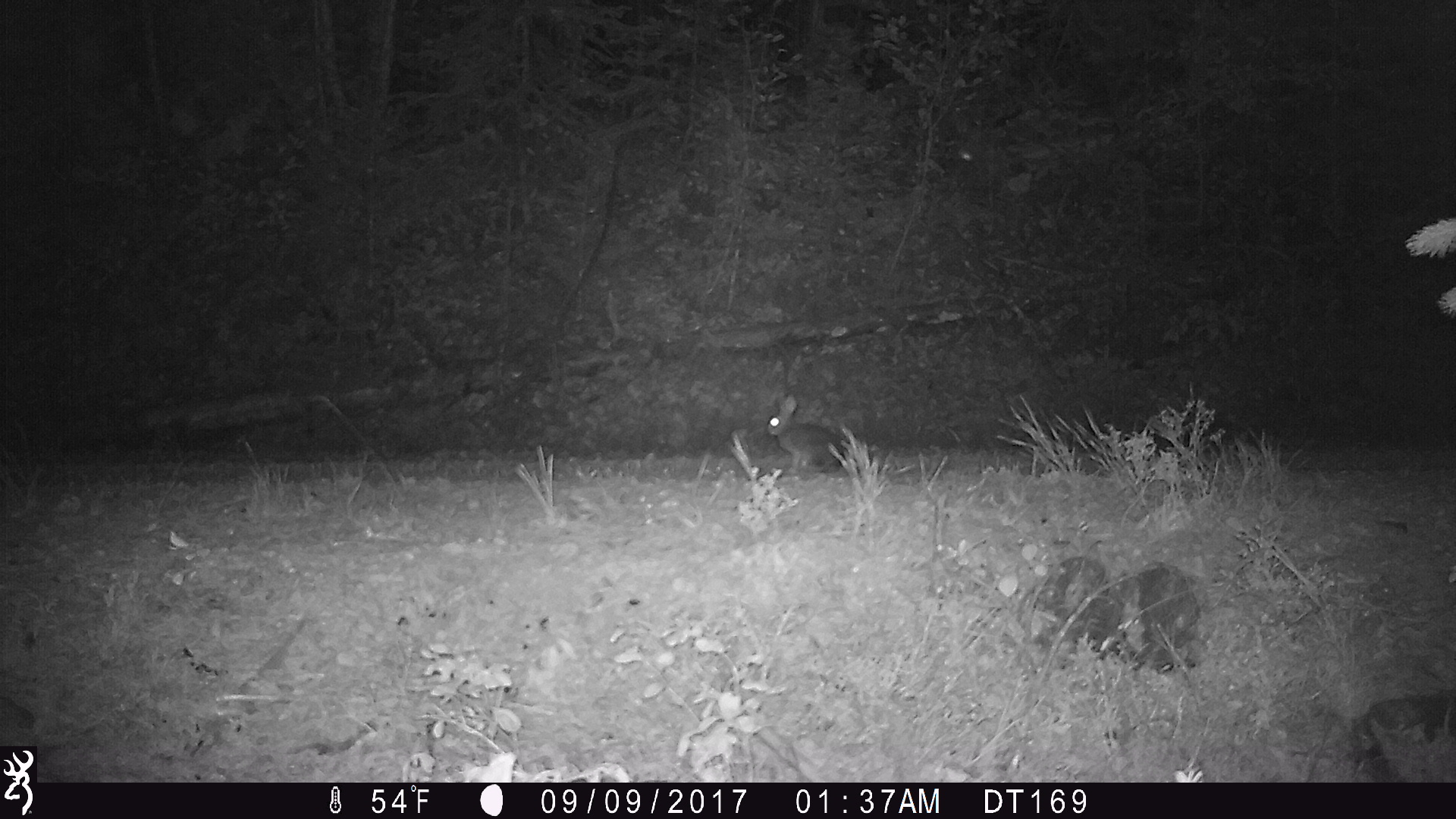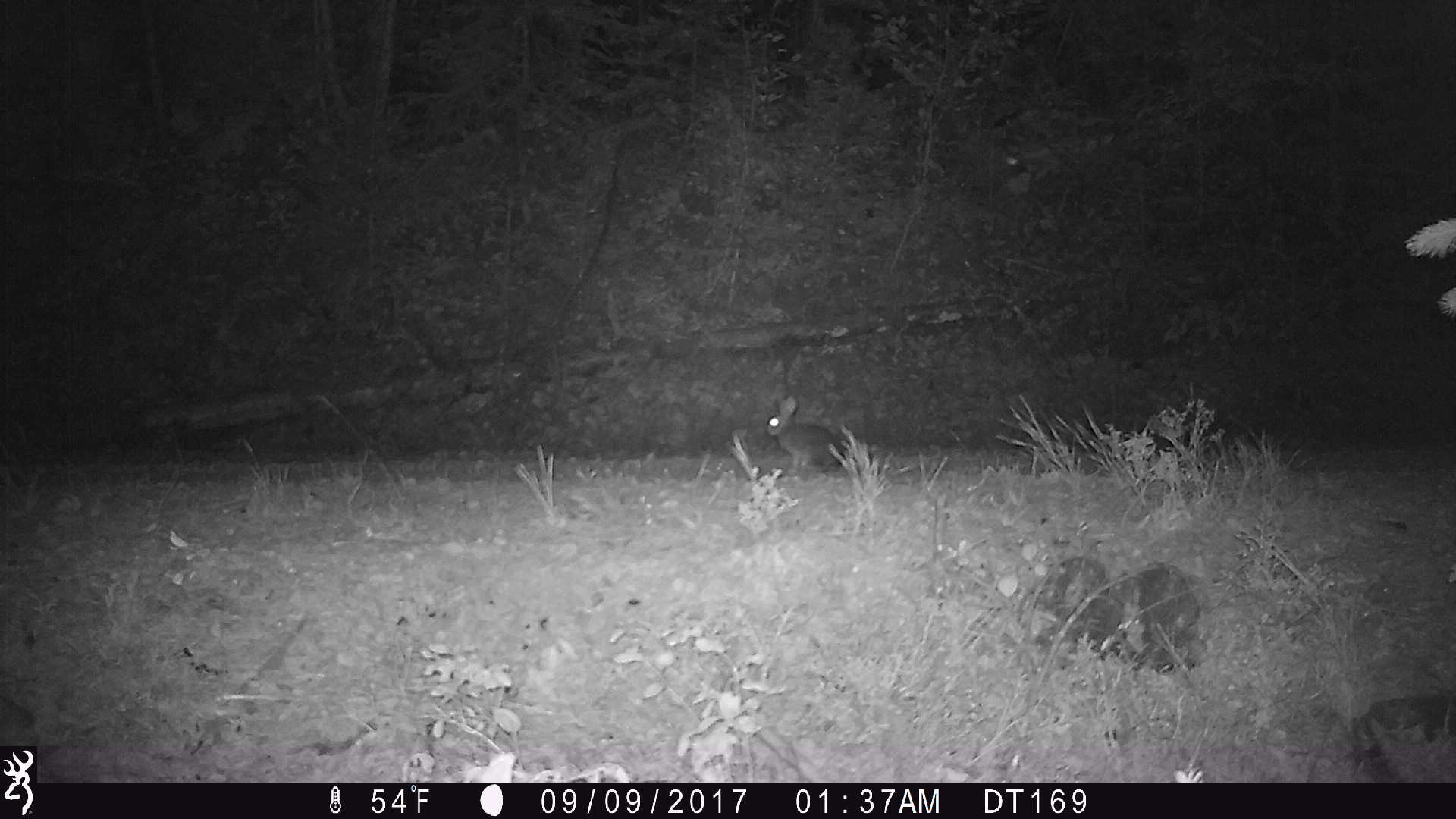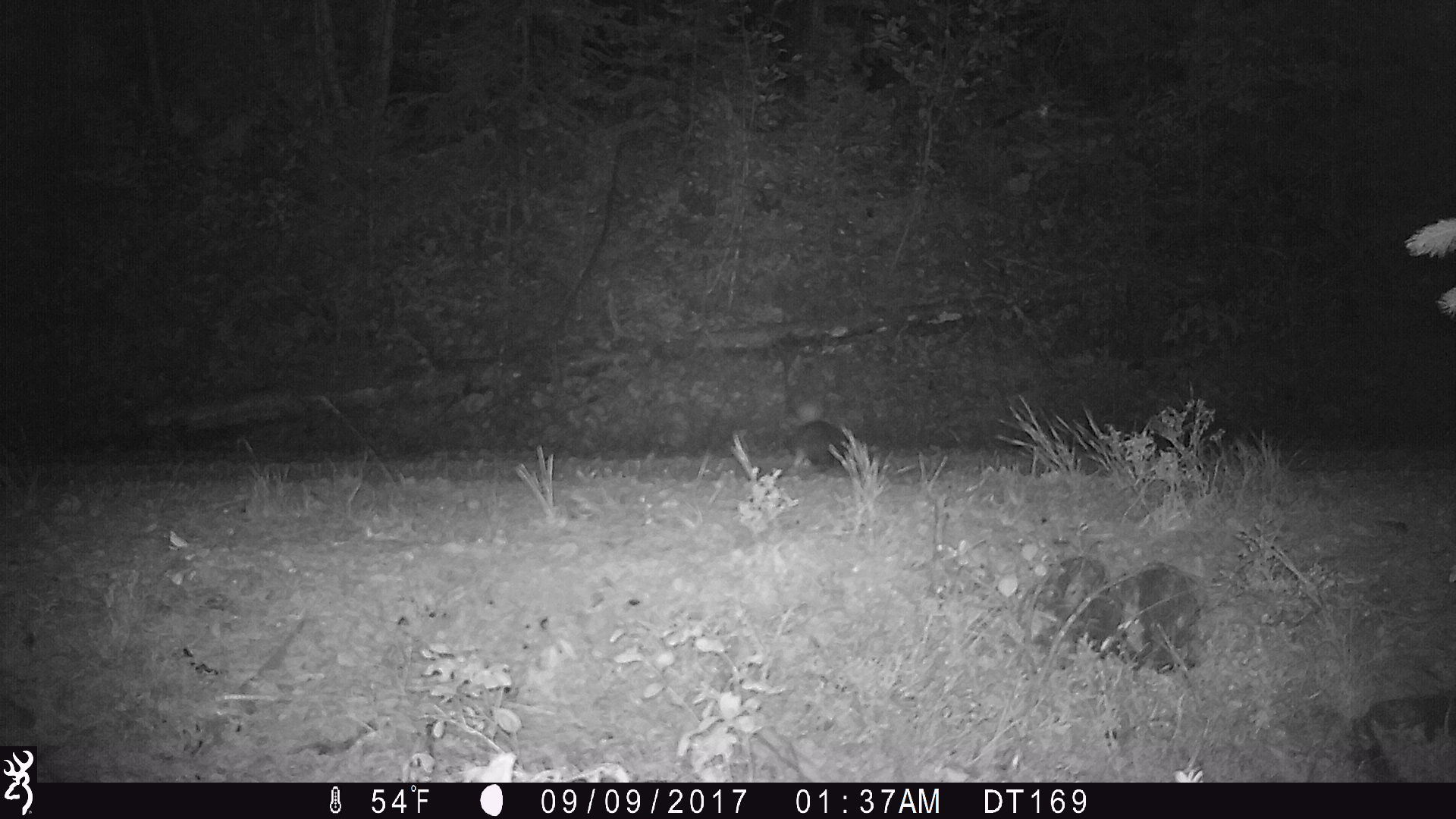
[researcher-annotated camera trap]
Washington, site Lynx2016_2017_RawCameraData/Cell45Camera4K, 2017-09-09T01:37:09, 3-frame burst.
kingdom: Animalia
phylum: Chordata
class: Mammalia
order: Lagomorpha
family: Leporidae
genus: Lepus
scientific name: Lepus americanus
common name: snowshoe hare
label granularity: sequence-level